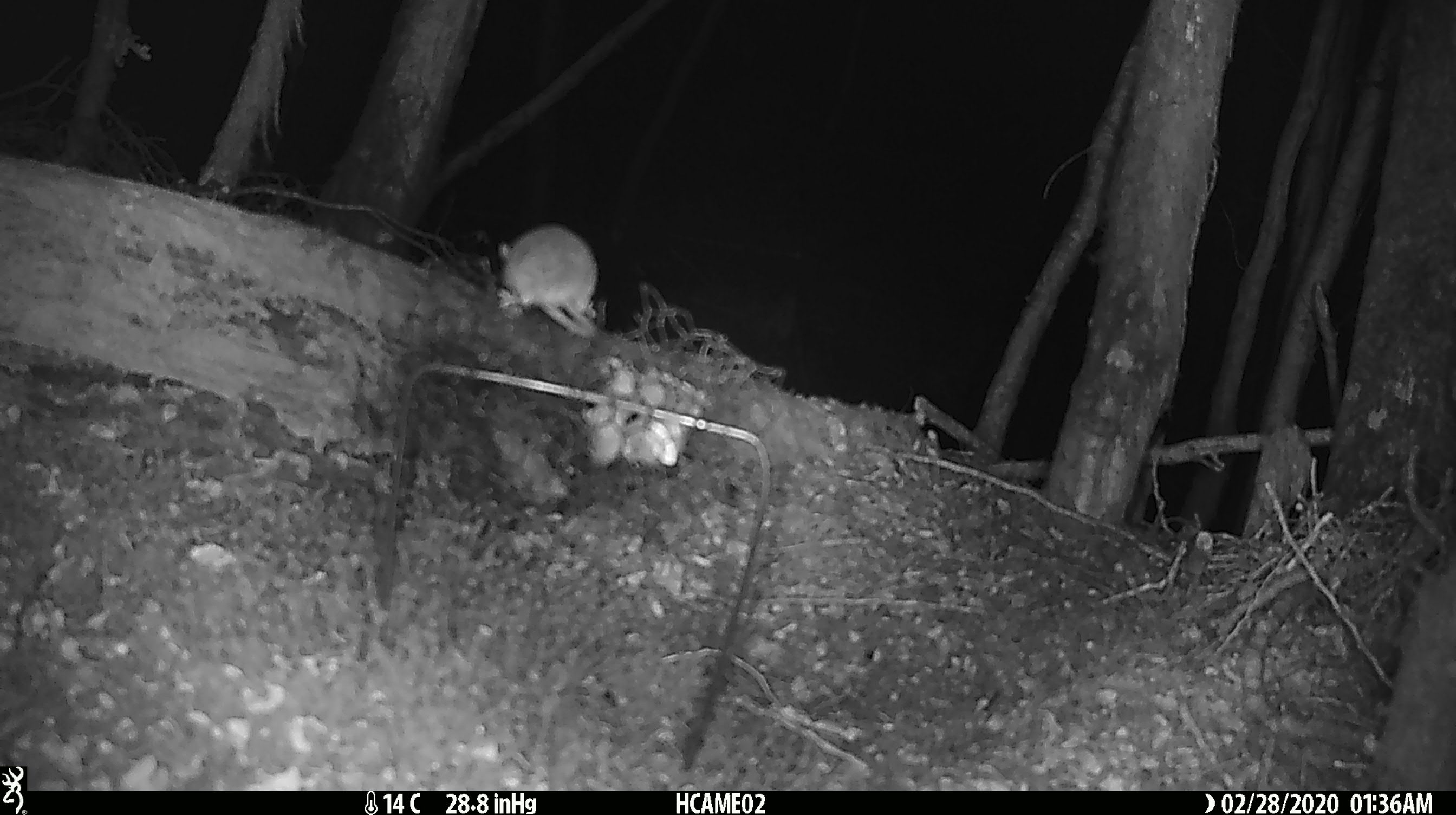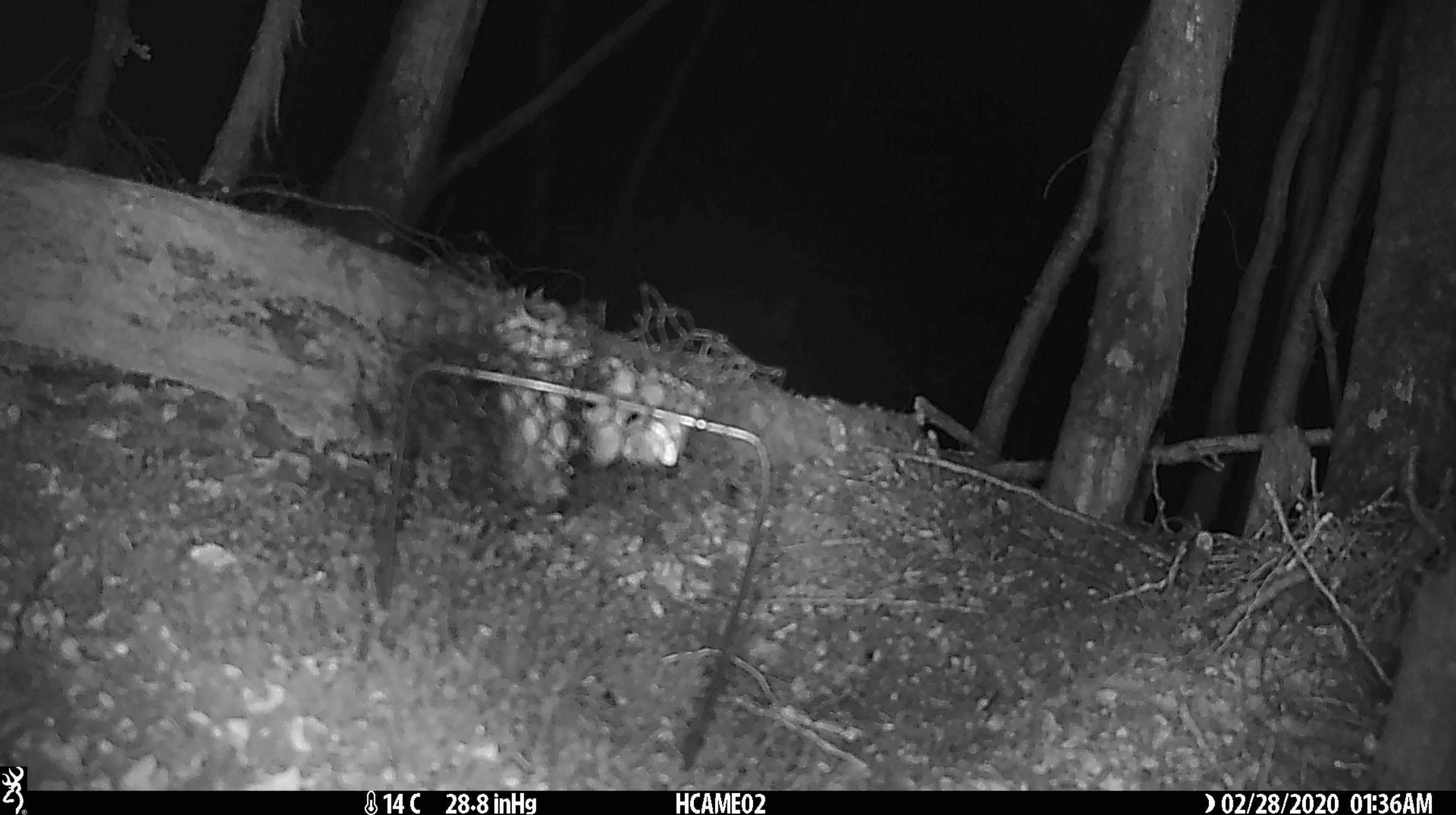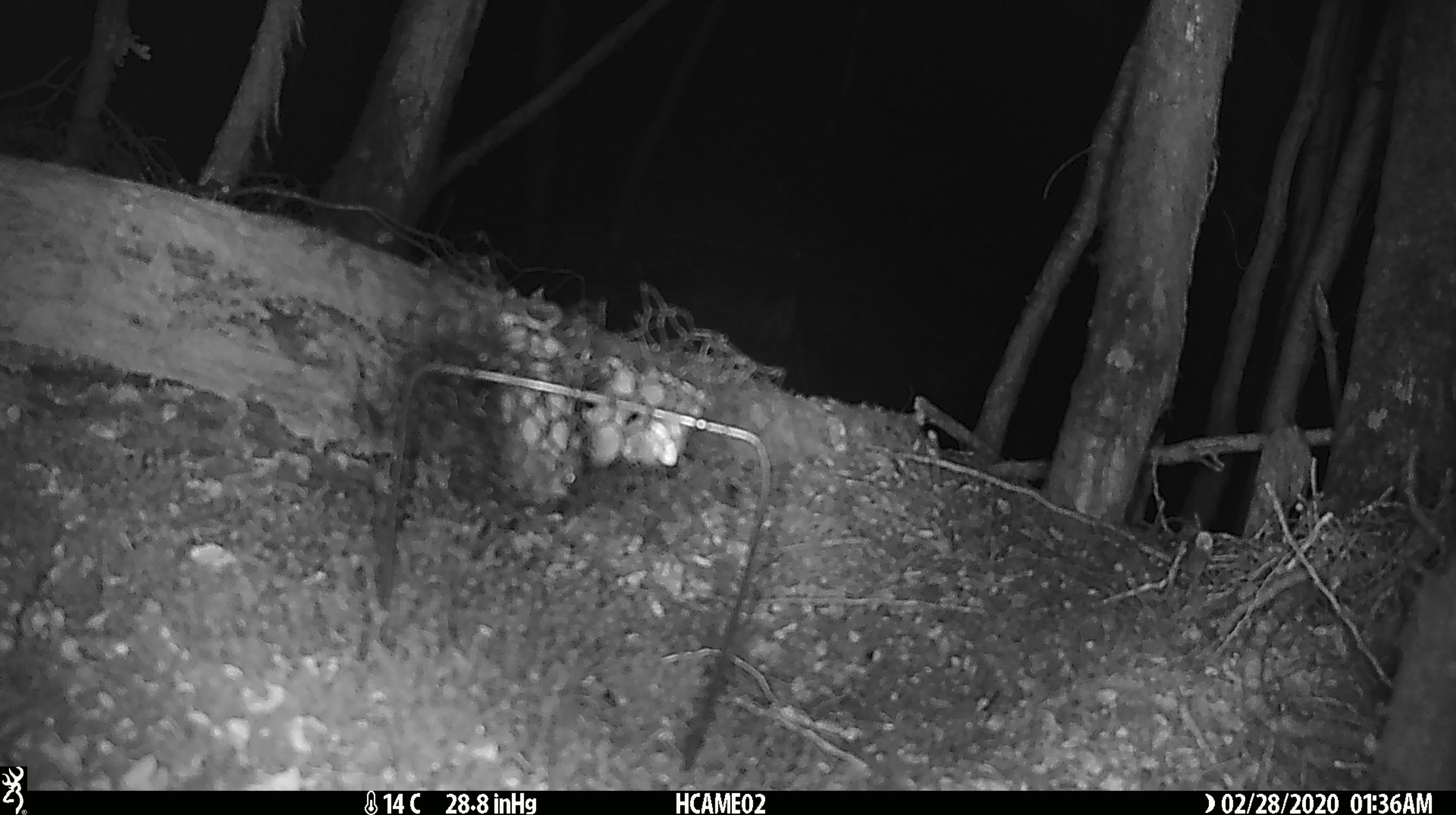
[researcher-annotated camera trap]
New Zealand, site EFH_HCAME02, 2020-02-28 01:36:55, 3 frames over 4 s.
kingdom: Animalia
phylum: Chordata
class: Mammalia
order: Rodentia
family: Muridae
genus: Mus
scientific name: Mus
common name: mouse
Mouse (Mus).